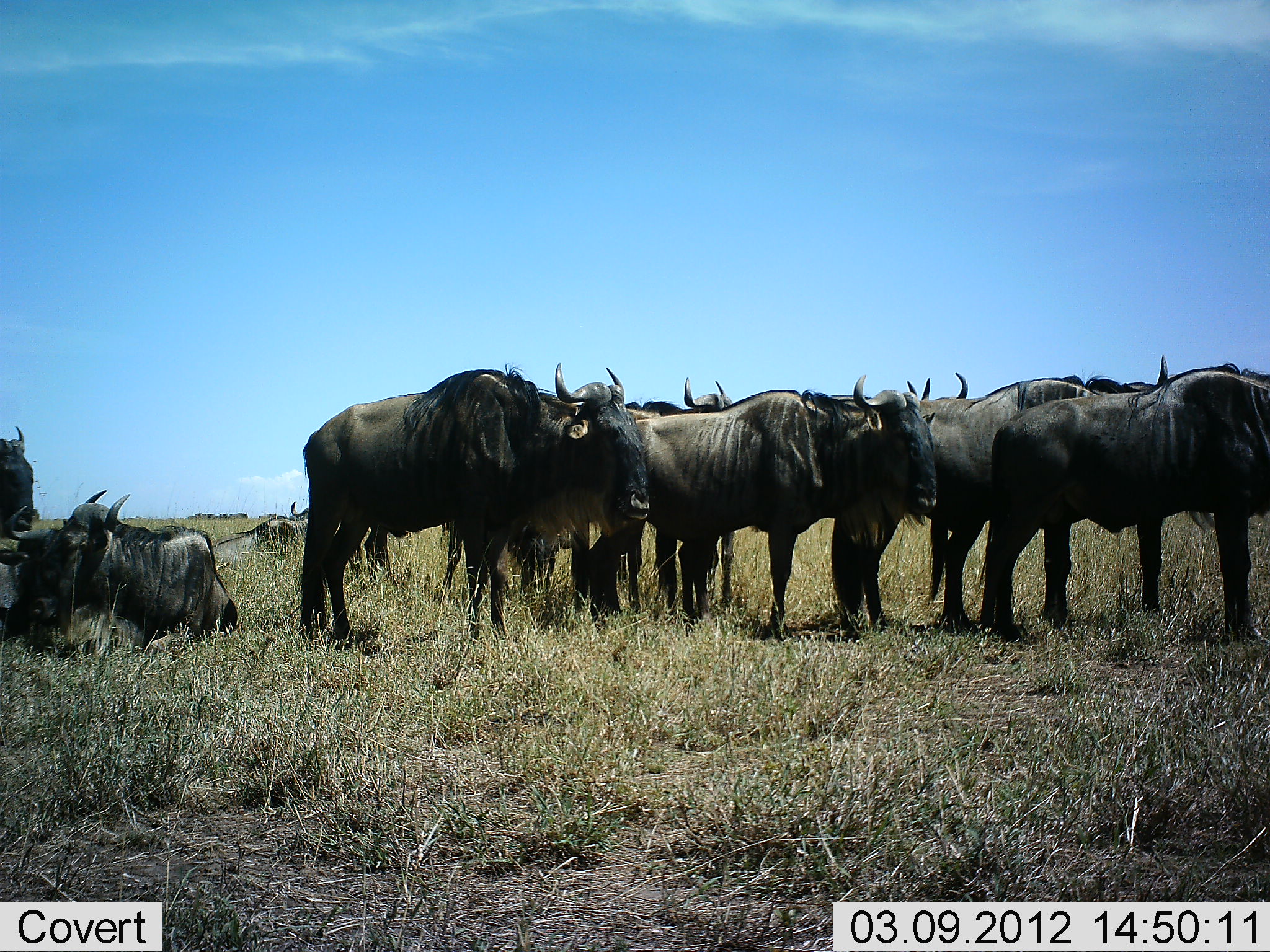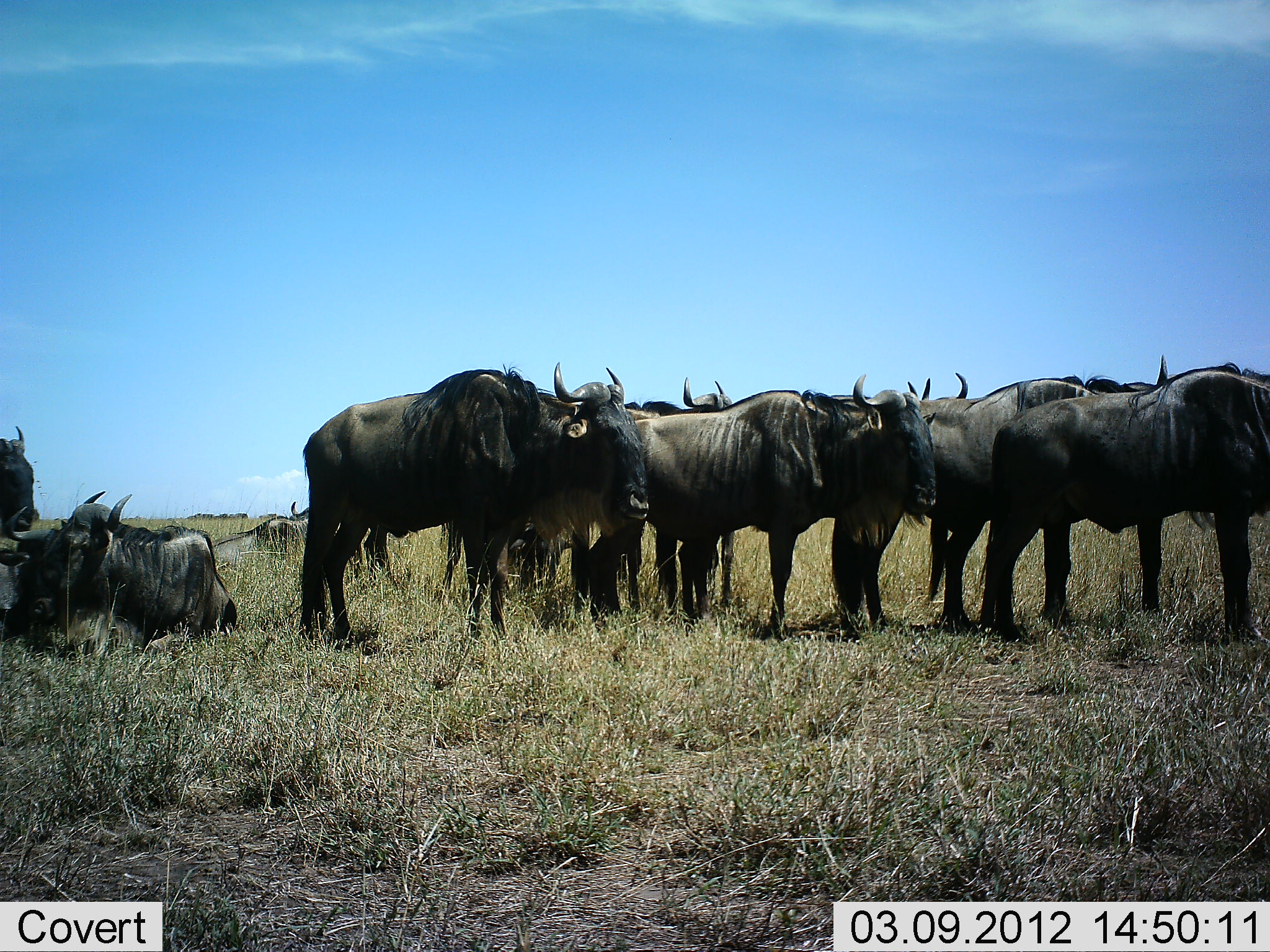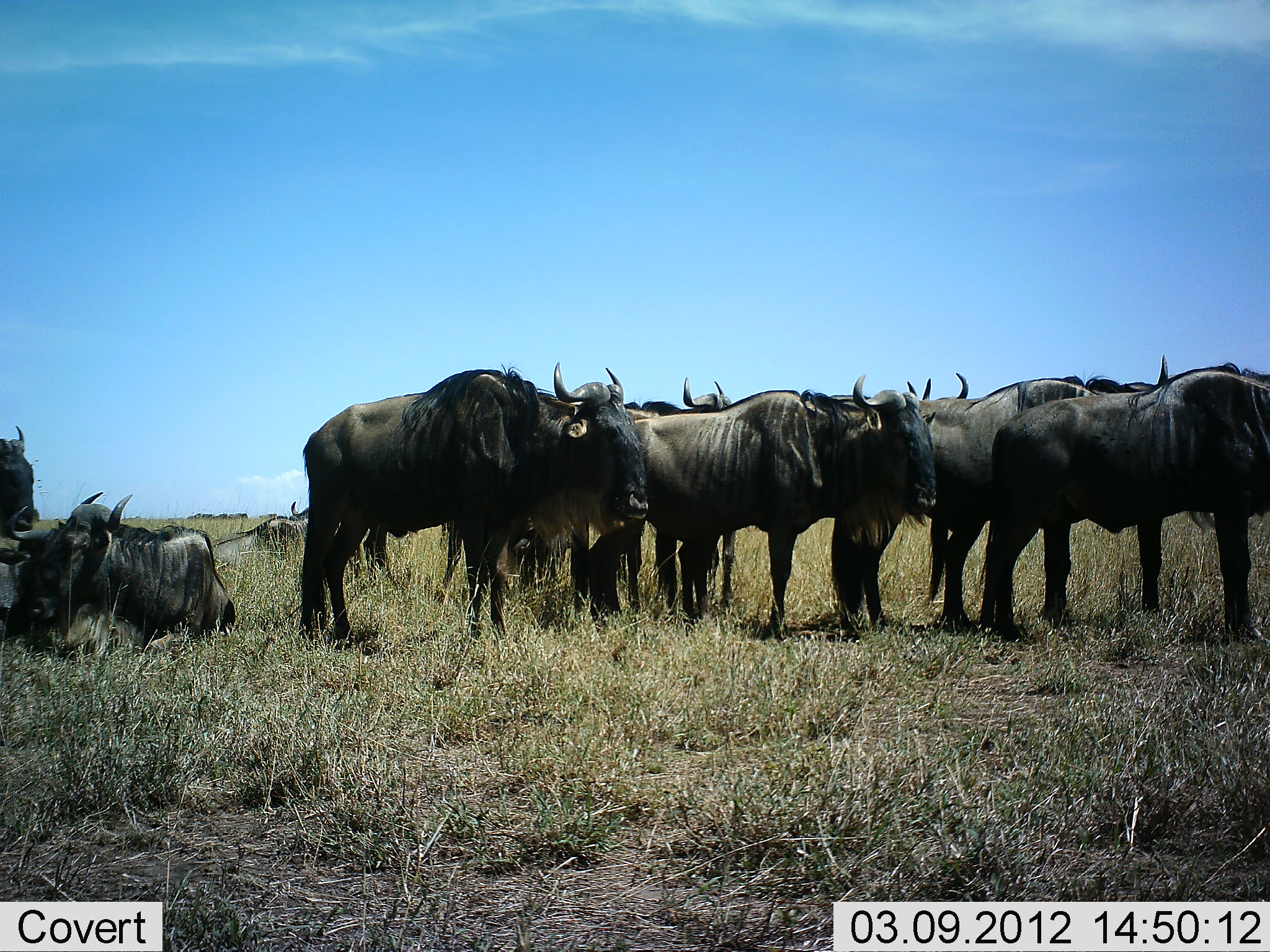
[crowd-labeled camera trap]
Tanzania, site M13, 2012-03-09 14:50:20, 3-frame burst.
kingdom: Animalia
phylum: Chordata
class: Mammalia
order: Artiodactyla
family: Bovidae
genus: Connochaetes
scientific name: Connochaetes taurinus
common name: blue wildebeest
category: wildebeest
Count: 11-50.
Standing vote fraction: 89%.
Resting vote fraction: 71%.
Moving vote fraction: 7%.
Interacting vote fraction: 4%.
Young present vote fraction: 4%.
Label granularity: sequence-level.